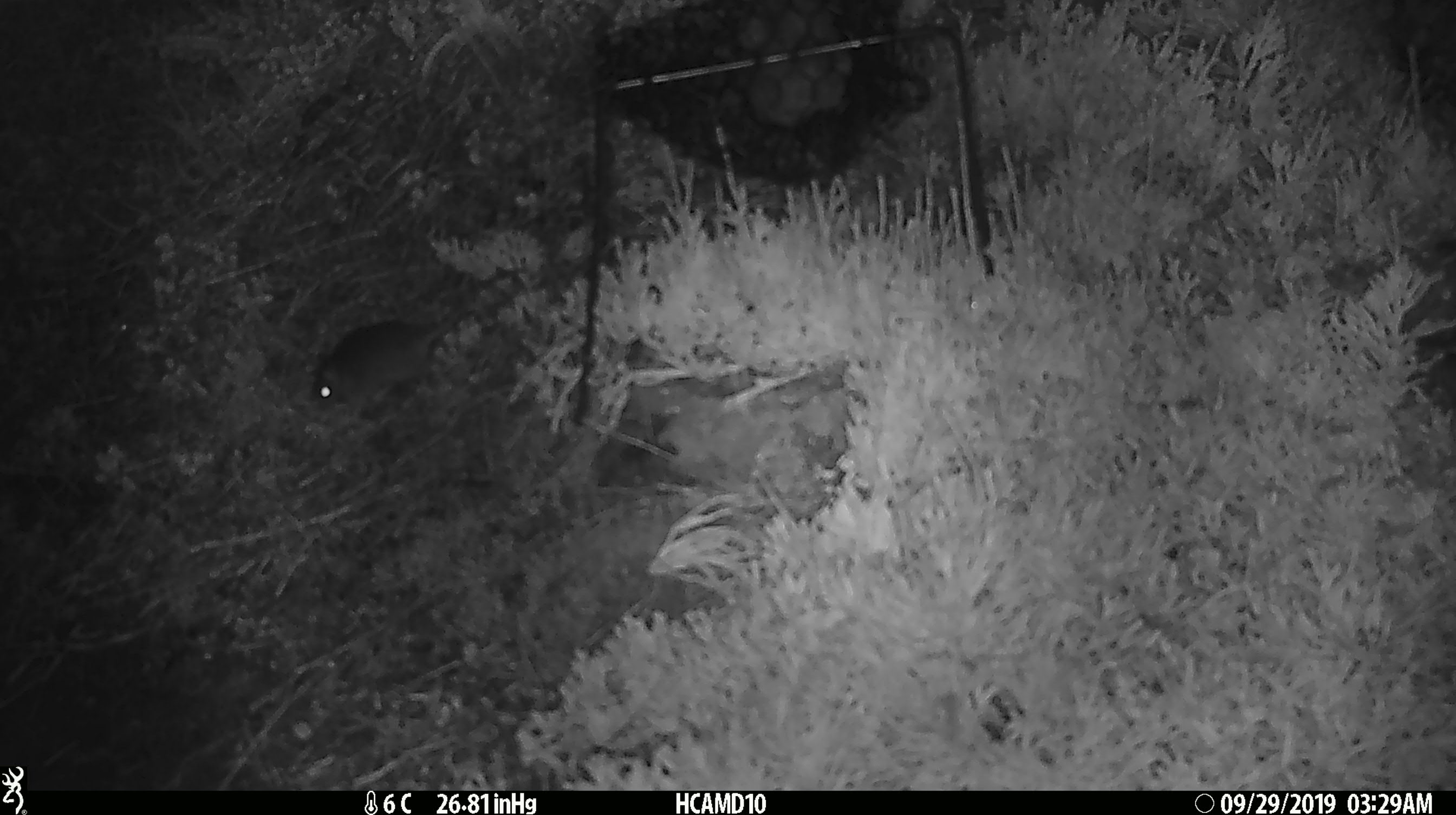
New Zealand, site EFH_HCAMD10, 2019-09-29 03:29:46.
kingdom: Animalia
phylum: Chordata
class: Mammalia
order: Rodentia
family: Muridae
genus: Mus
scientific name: Mus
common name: mouse